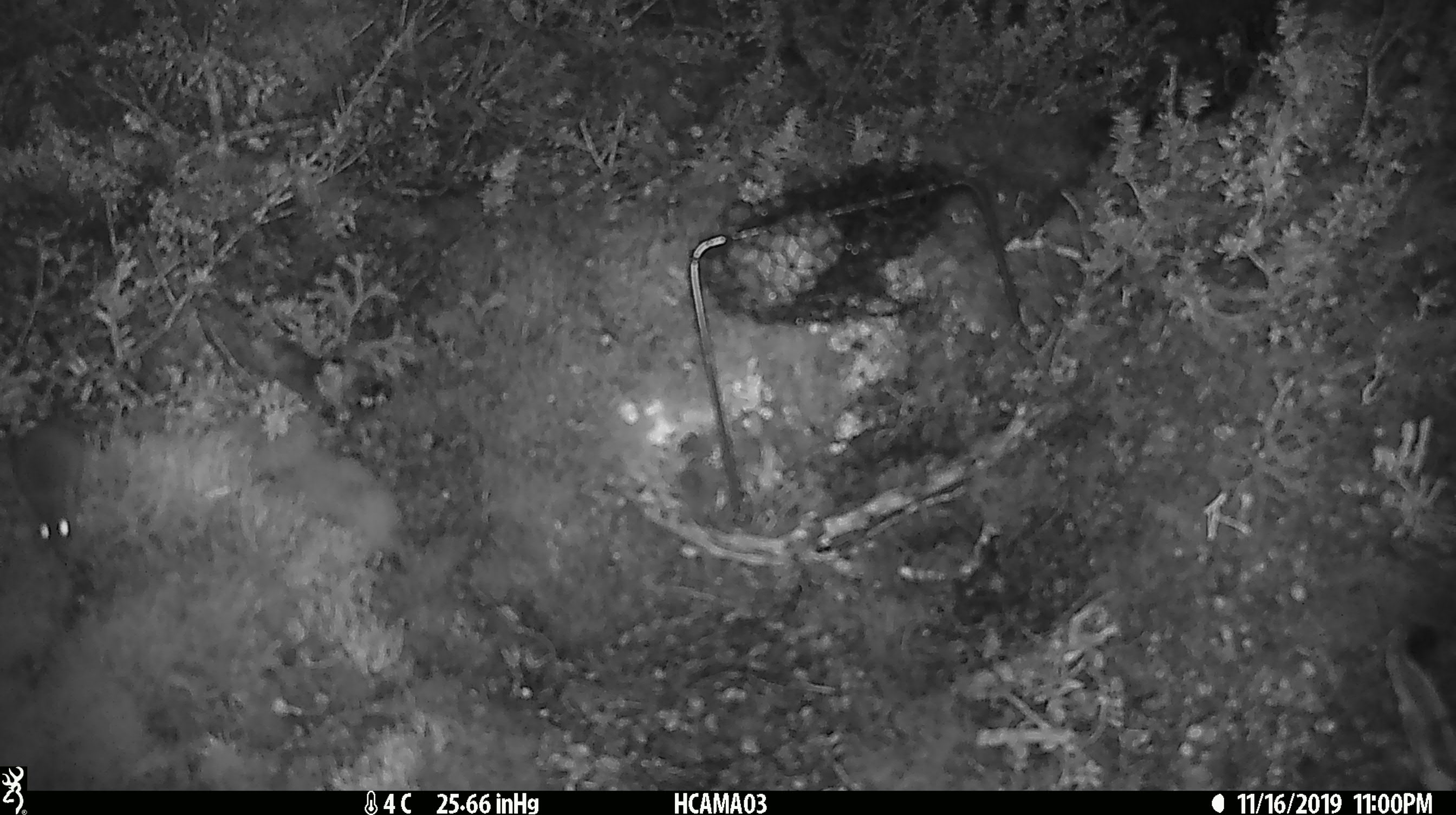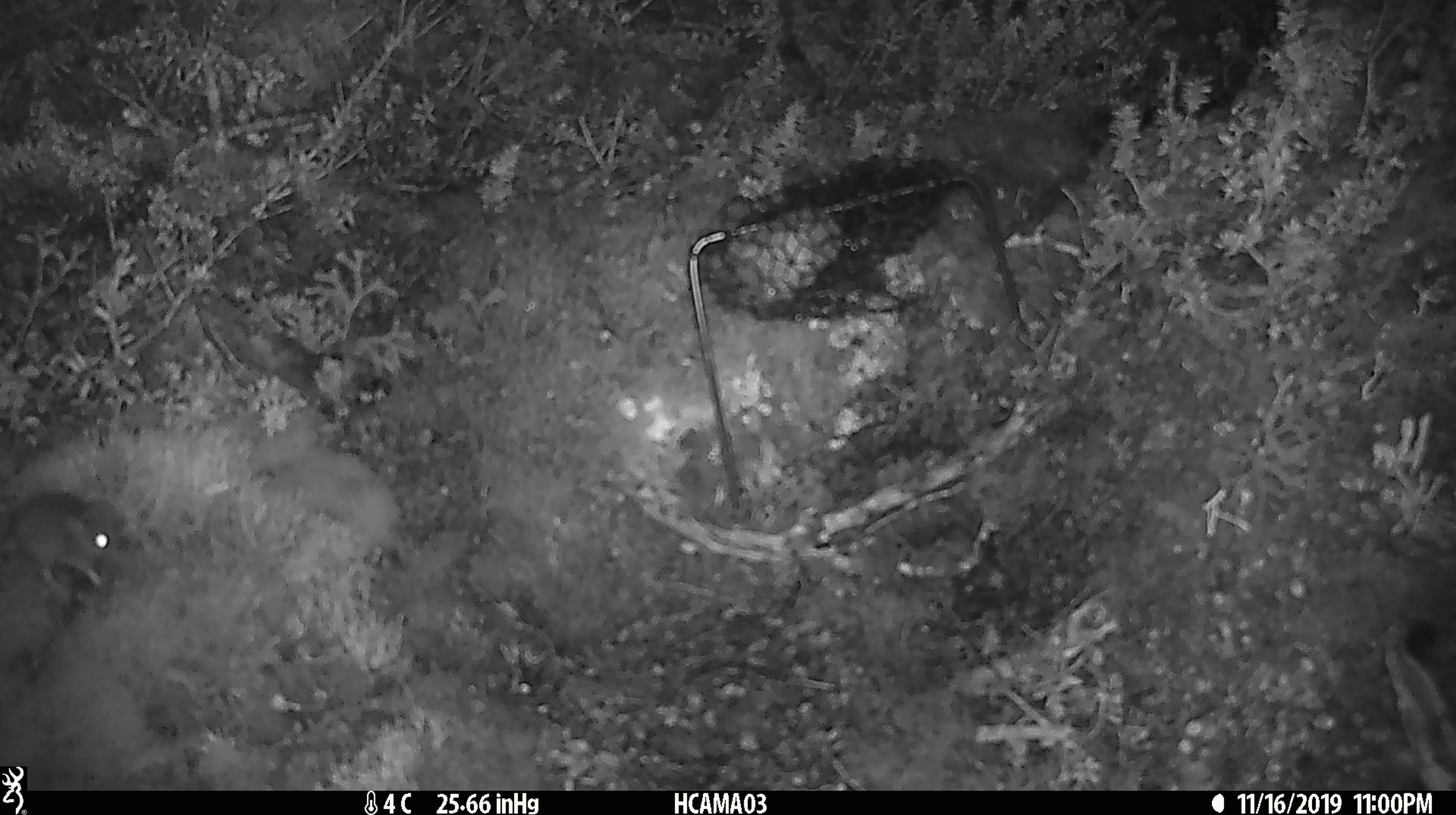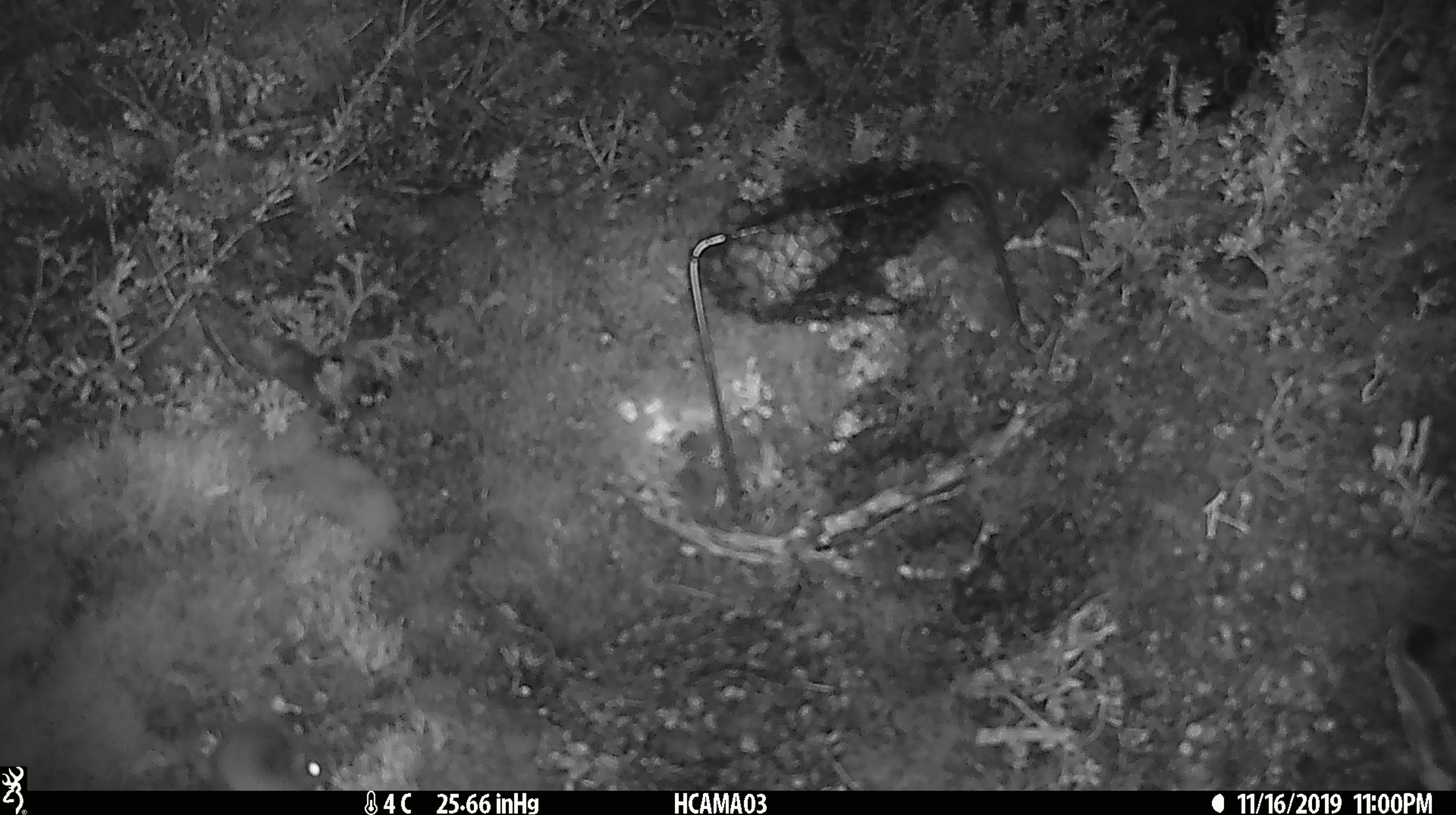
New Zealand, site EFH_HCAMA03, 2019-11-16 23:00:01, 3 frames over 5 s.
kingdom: Animalia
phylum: Chordata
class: Mammalia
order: Rodentia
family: Muridae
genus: Mus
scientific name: Mus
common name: mouse